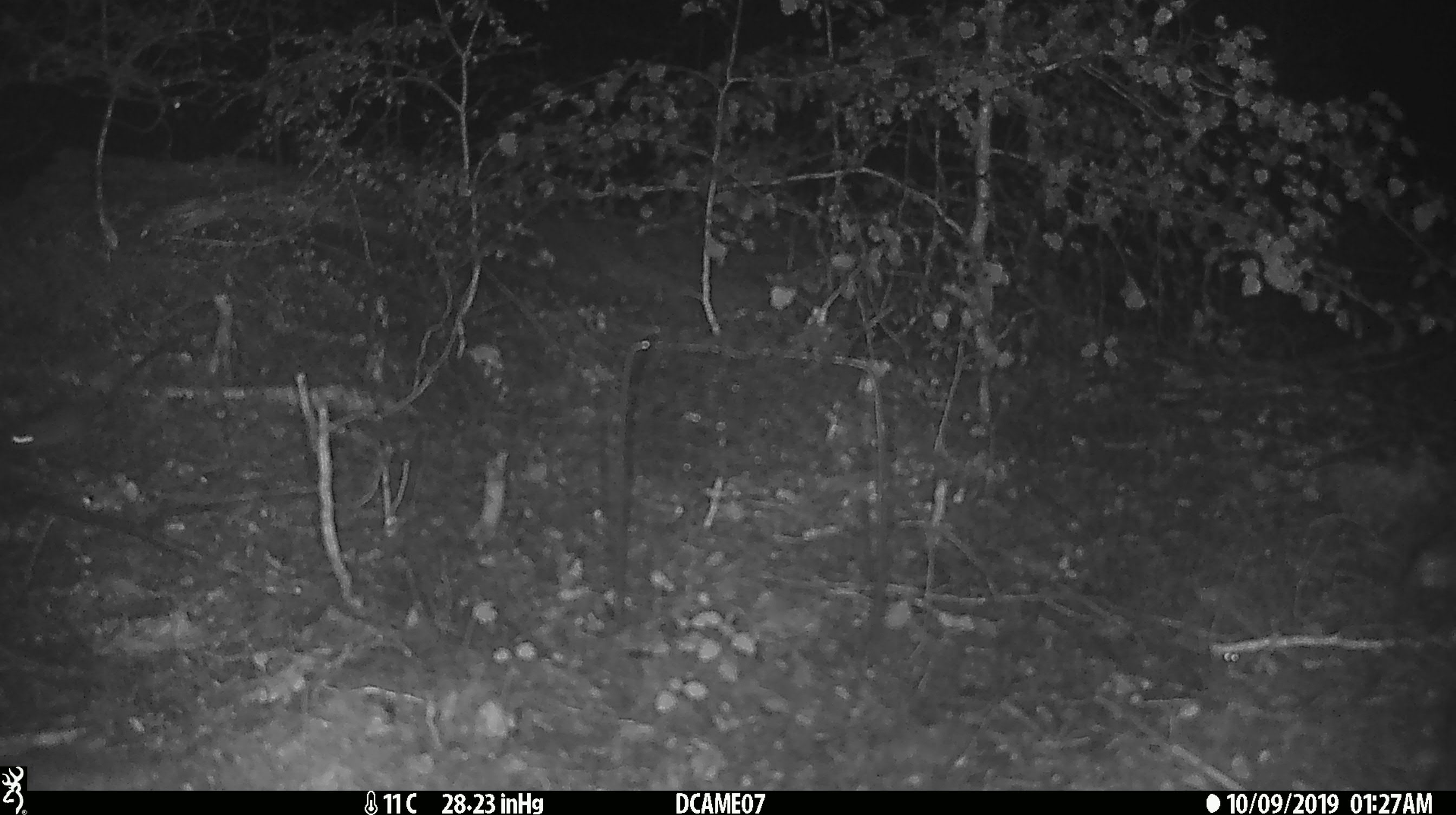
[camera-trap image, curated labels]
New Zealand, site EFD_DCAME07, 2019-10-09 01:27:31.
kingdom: Animalia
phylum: Chordata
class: Mammalia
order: Rodentia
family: Muridae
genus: Mus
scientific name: Mus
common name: mouse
Mouse (Mus).